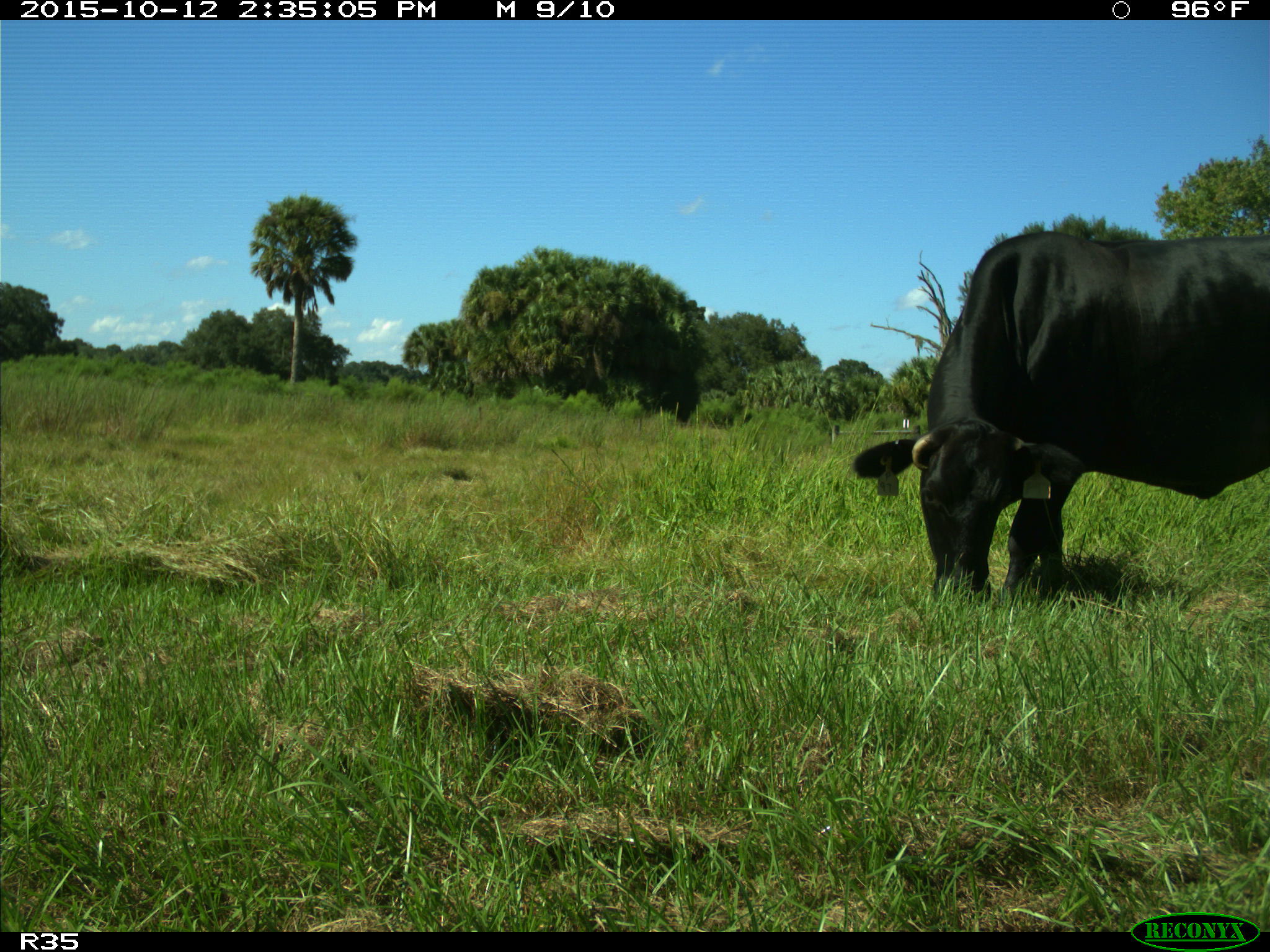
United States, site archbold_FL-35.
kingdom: Animalia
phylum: Chordata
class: Mammalia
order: Artiodactyla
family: Bovidae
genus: Bos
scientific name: Bos taurus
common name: domestic cow